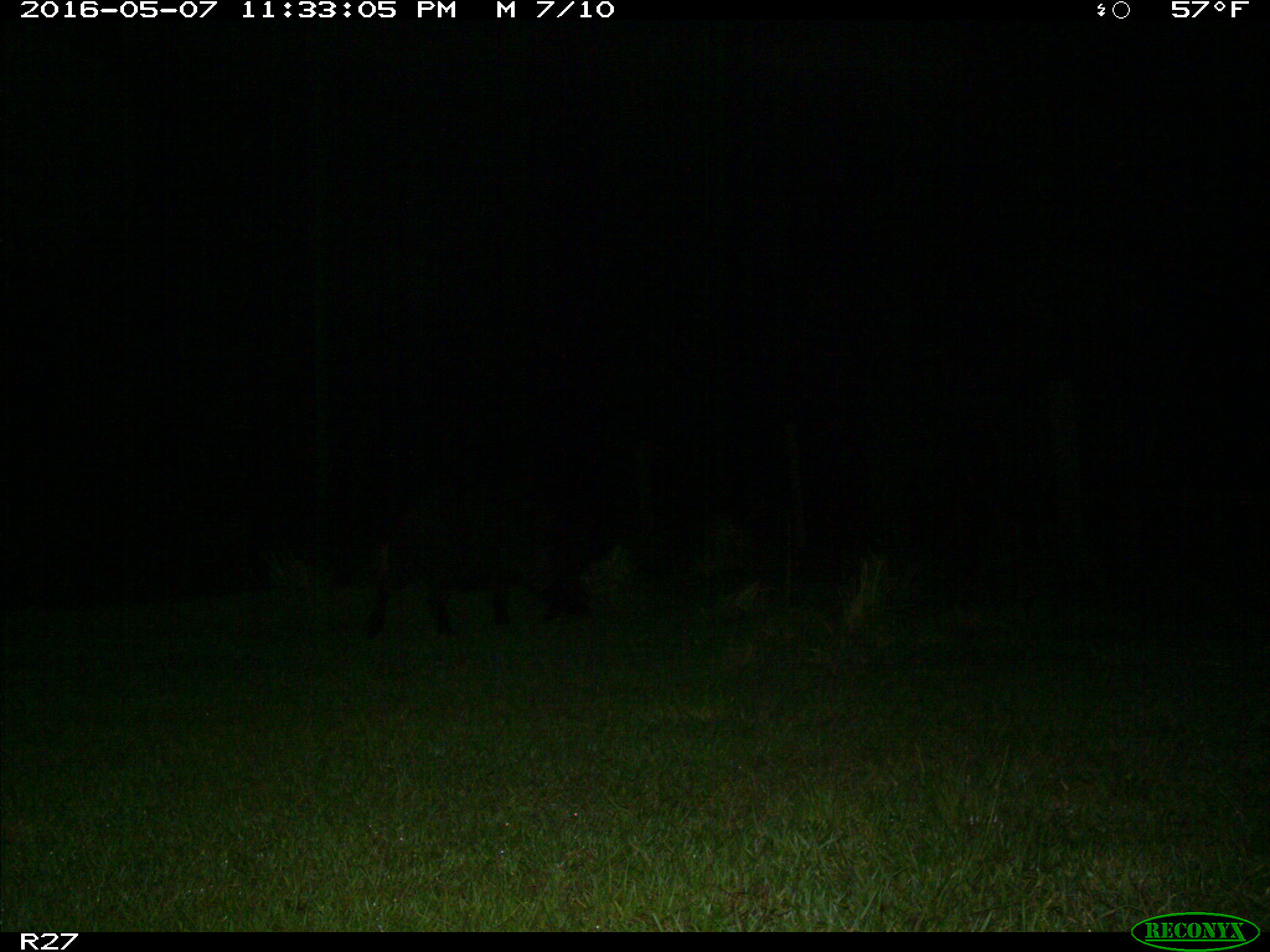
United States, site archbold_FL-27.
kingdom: Animalia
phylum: Chordata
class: Mammalia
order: Artiodactyla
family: Suidae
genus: Sus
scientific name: Sus scrofa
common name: wild boar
Sus scrofa (wild boar).